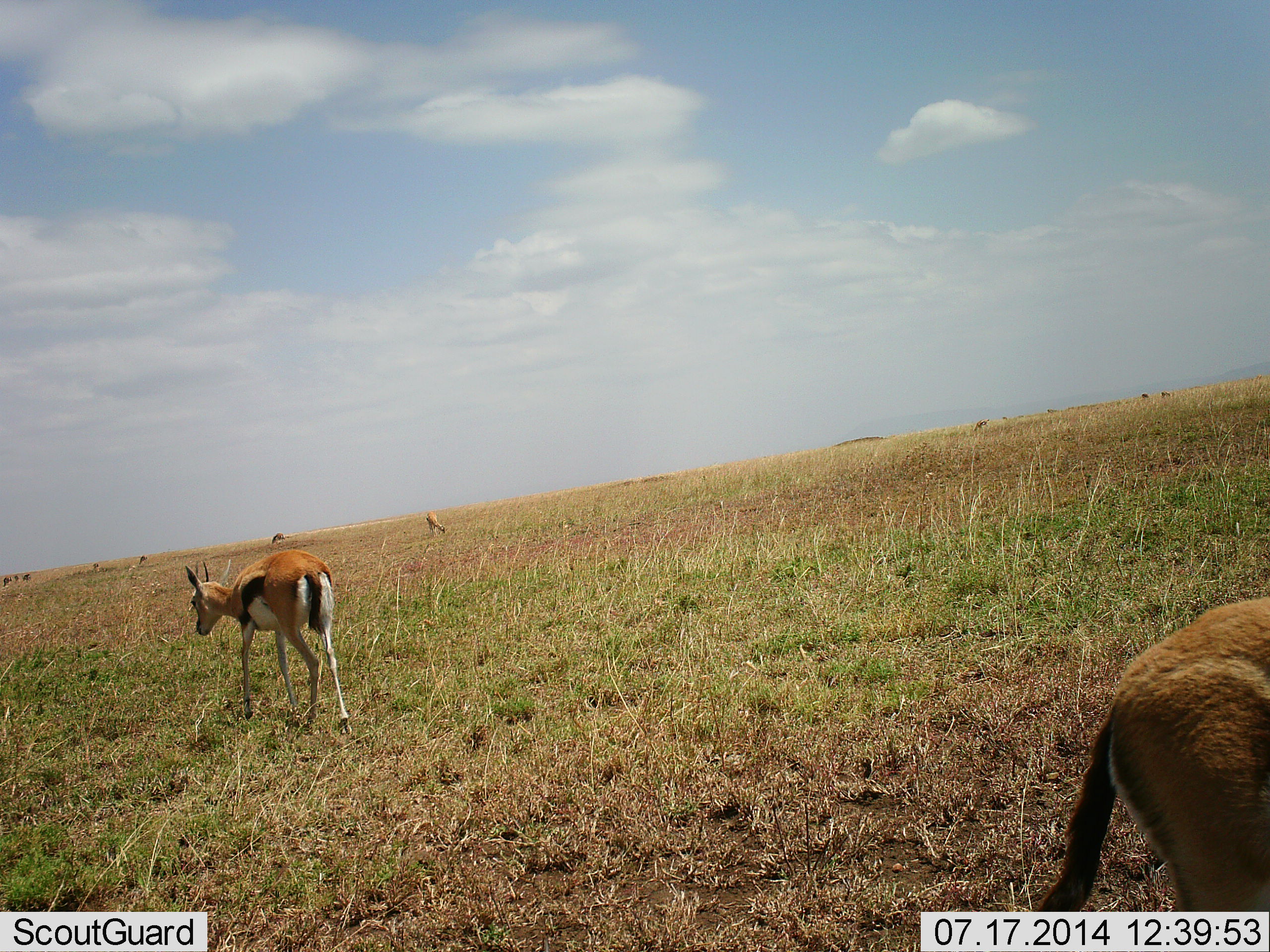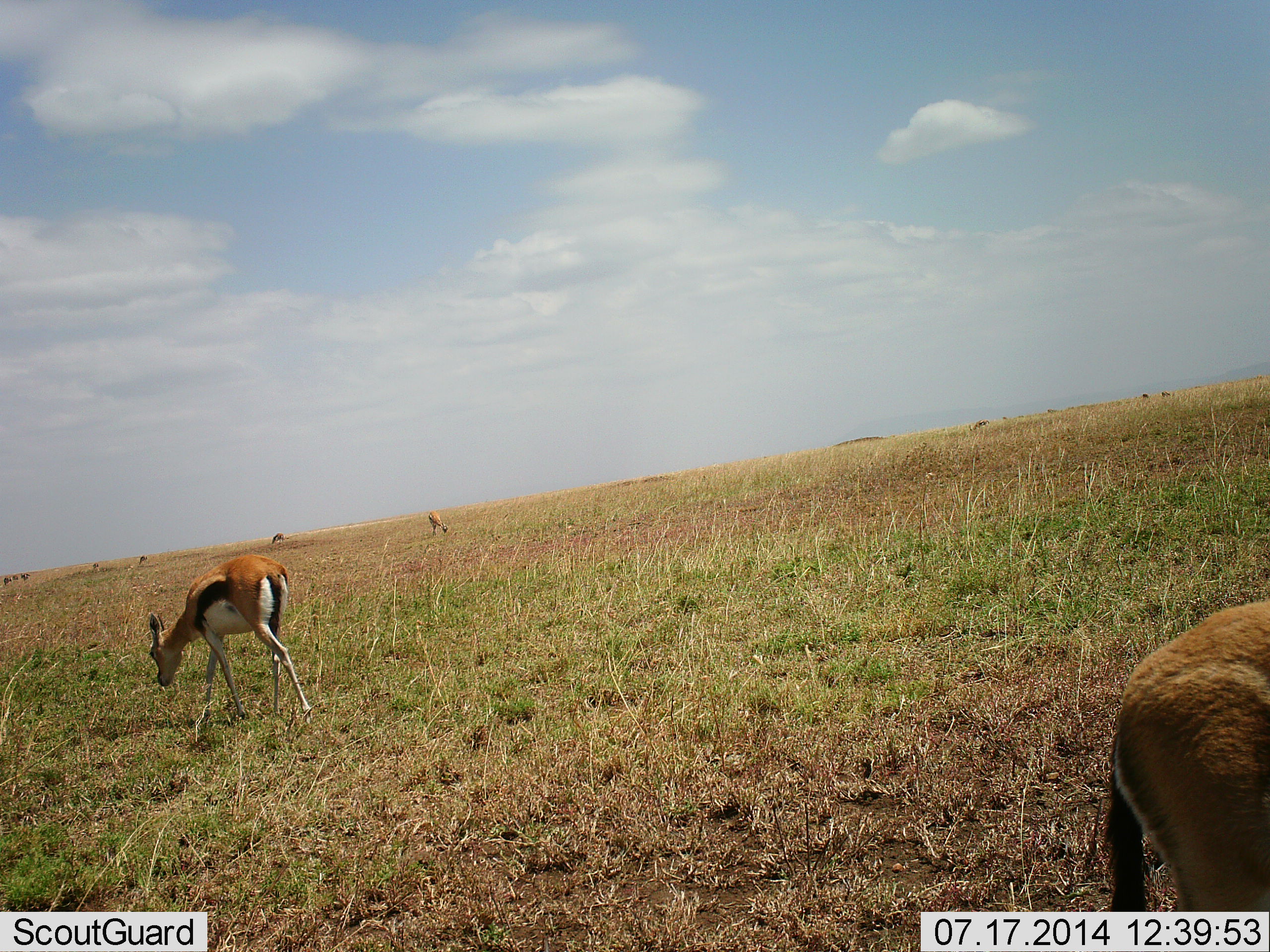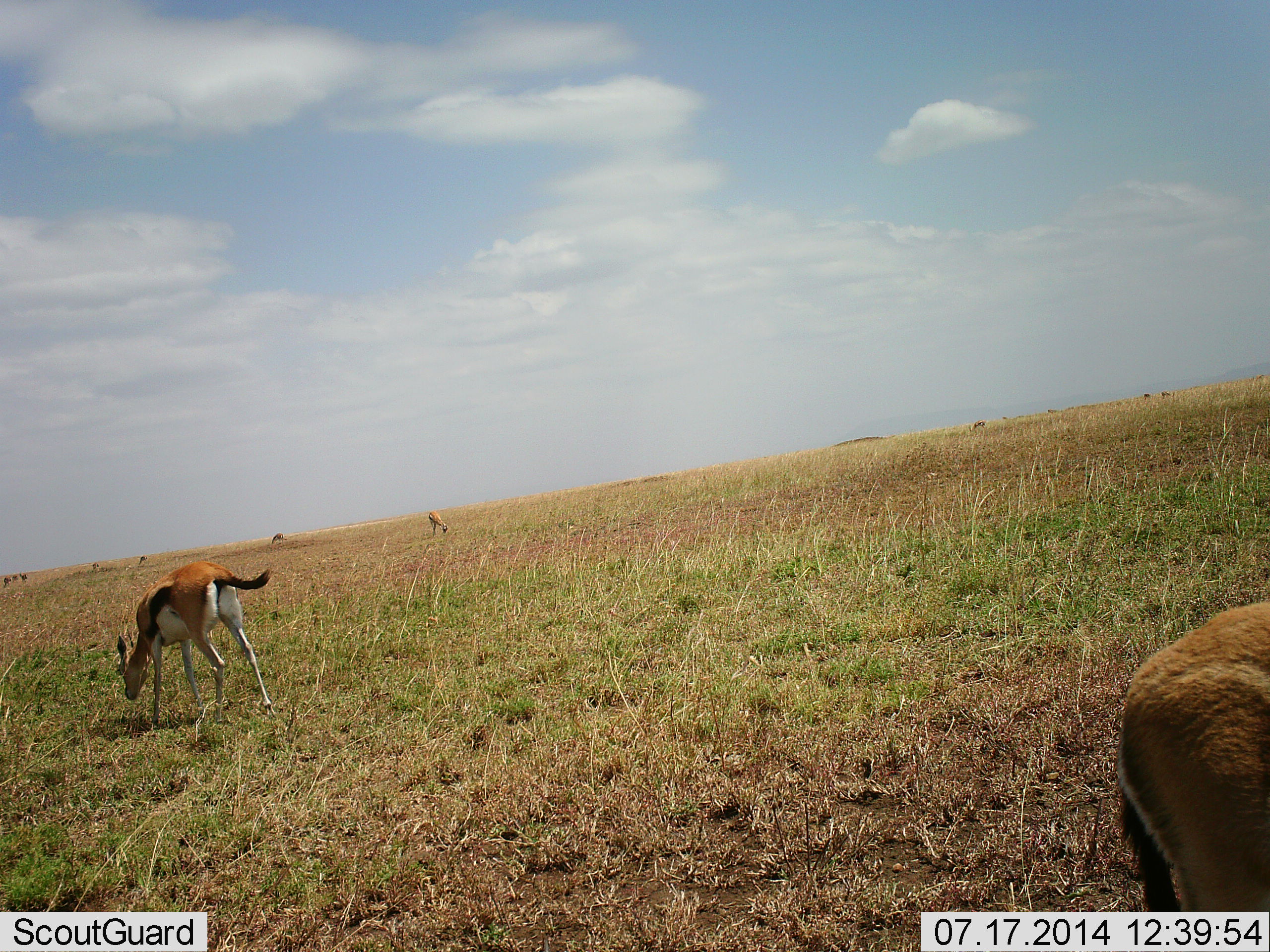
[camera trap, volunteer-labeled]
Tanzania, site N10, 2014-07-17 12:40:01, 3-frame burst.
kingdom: Animalia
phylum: Chordata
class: Mammalia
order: Artiodactyla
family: Bovidae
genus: Eudorcas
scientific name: Eudorcas thomsonii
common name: thomson's gazelle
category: gazellethomsons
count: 2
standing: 30%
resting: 10%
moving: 20%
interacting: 0%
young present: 0%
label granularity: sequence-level